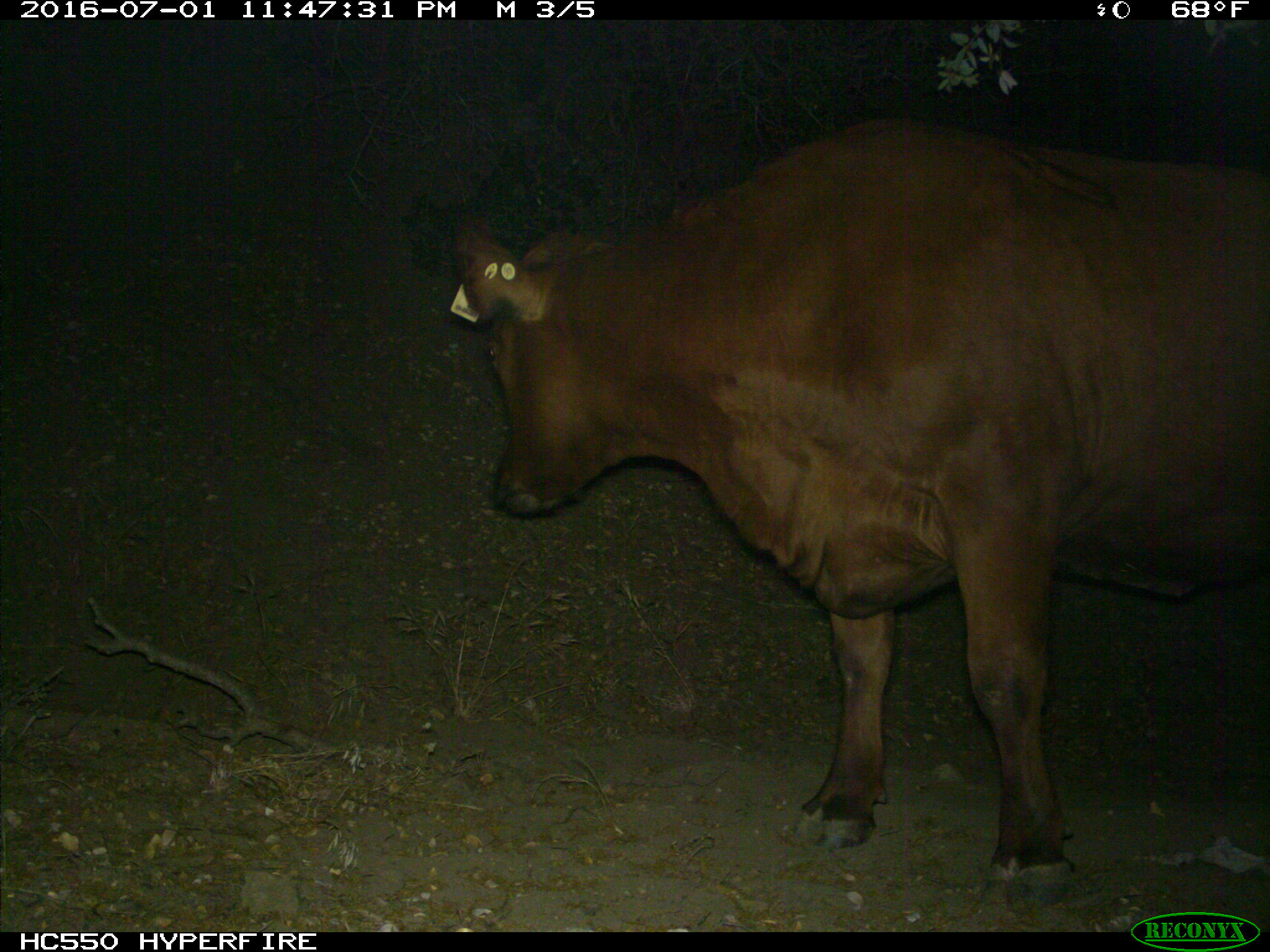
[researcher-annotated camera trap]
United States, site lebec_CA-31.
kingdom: Animalia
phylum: Chordata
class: Mammalia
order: Artiodactyla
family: Bovidae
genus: Bos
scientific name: Bos taurus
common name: domestic cow